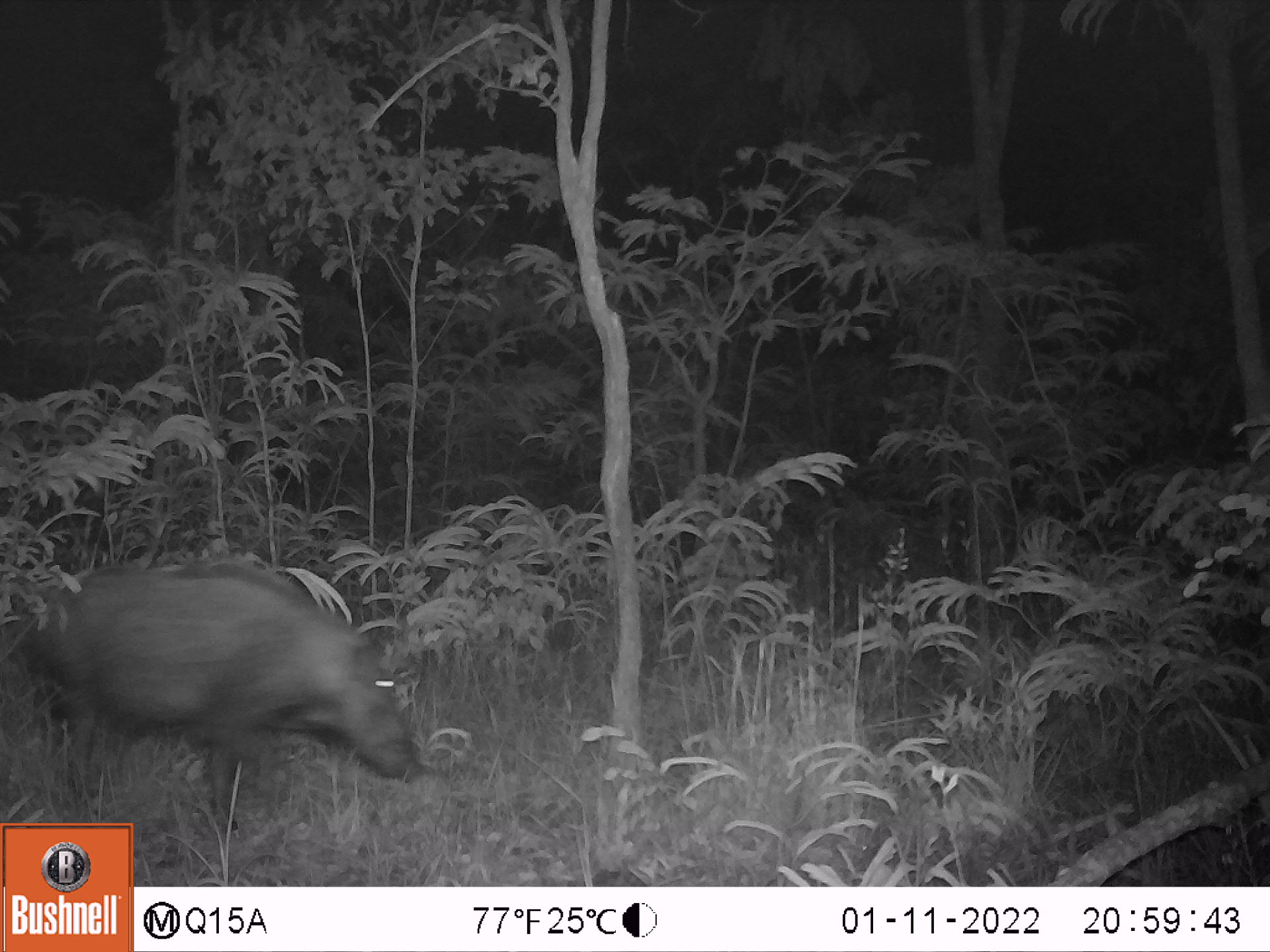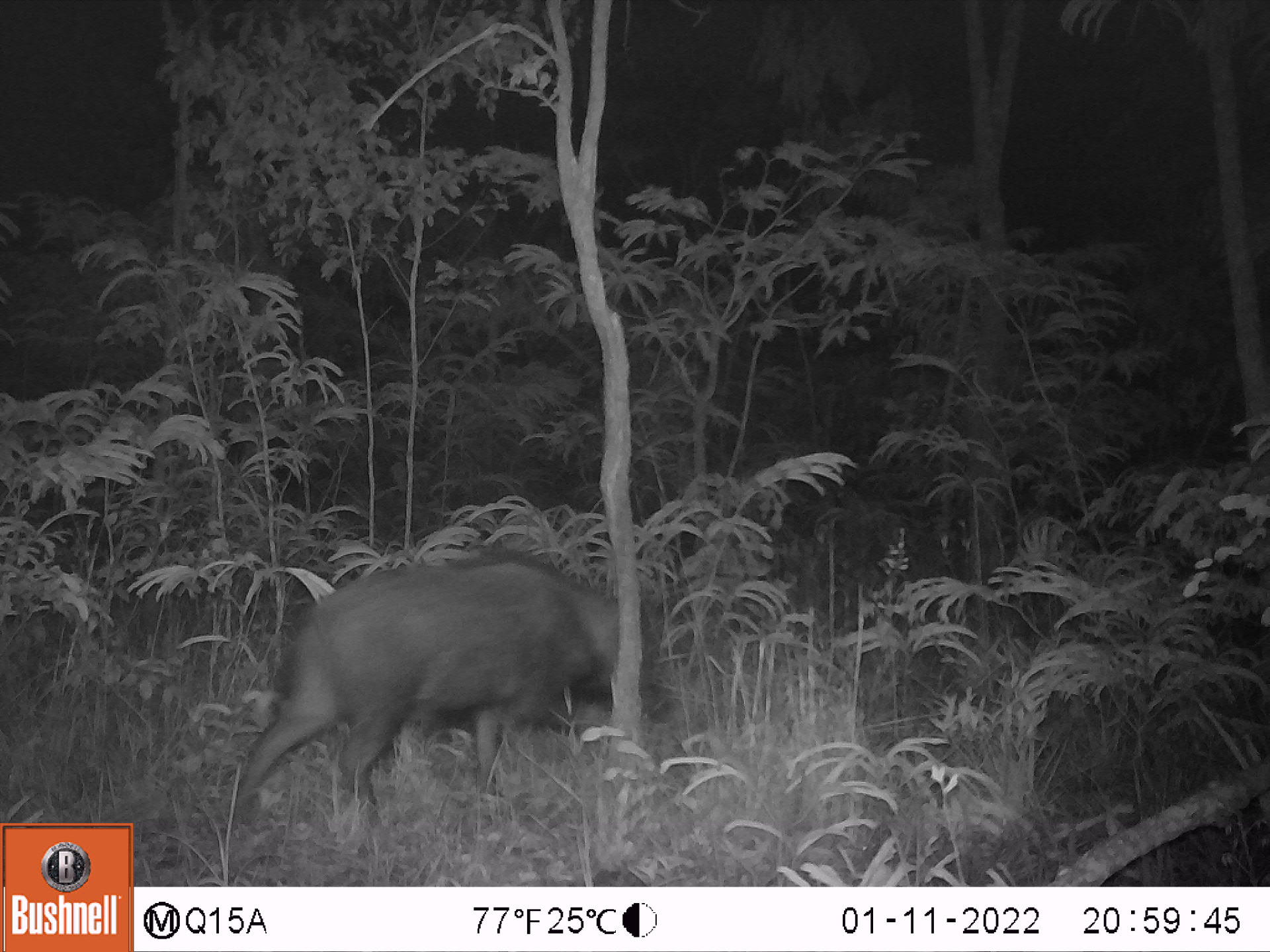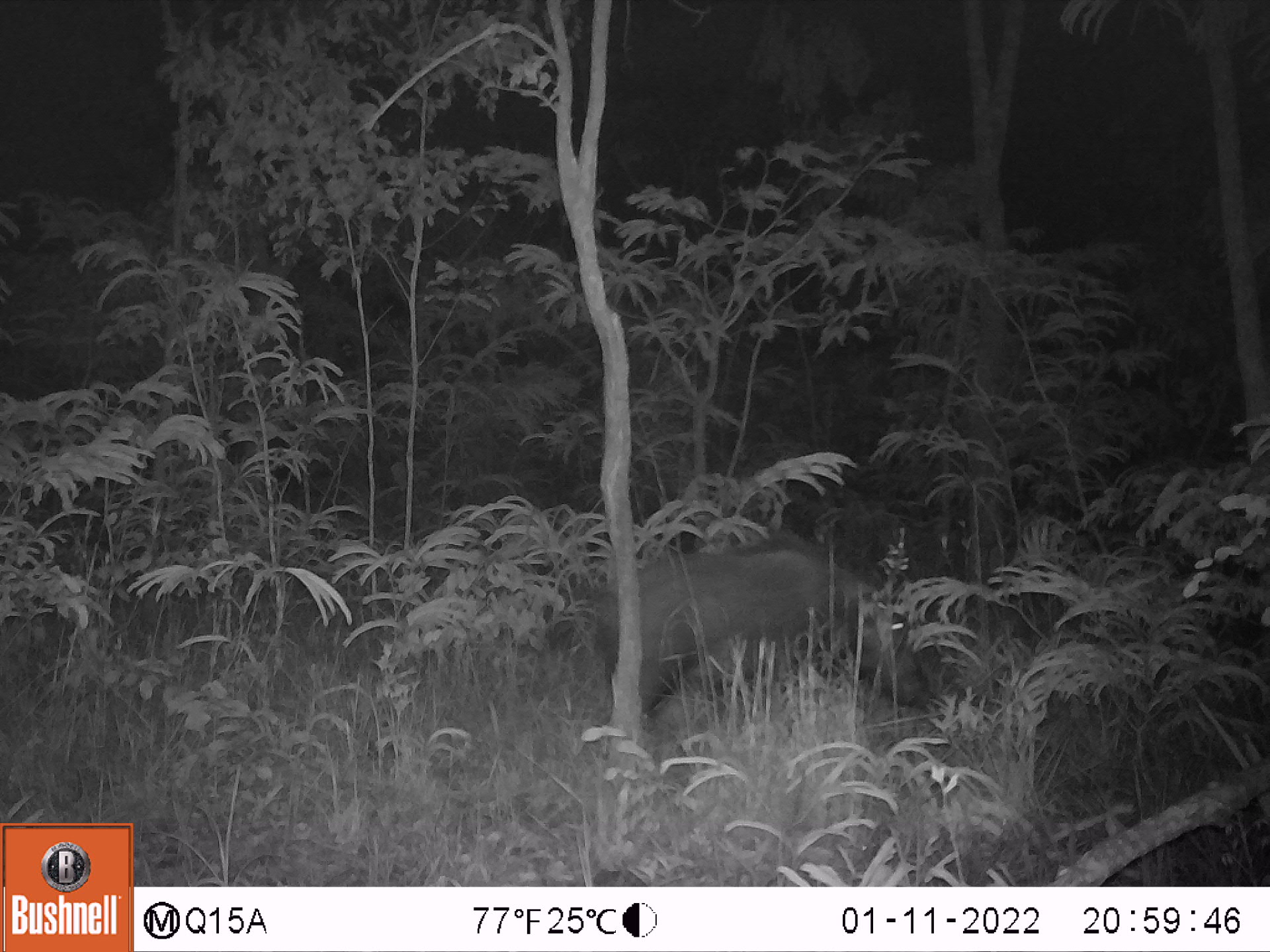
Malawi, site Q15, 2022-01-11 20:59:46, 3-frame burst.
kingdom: Animalia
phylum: Chordata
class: Mammalia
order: Artiodactyla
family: Suidae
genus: Potamochoerus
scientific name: Potamochoerus larvatus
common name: bushpig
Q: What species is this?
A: Bushpig (Potamochoerus larvatus).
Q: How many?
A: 1.